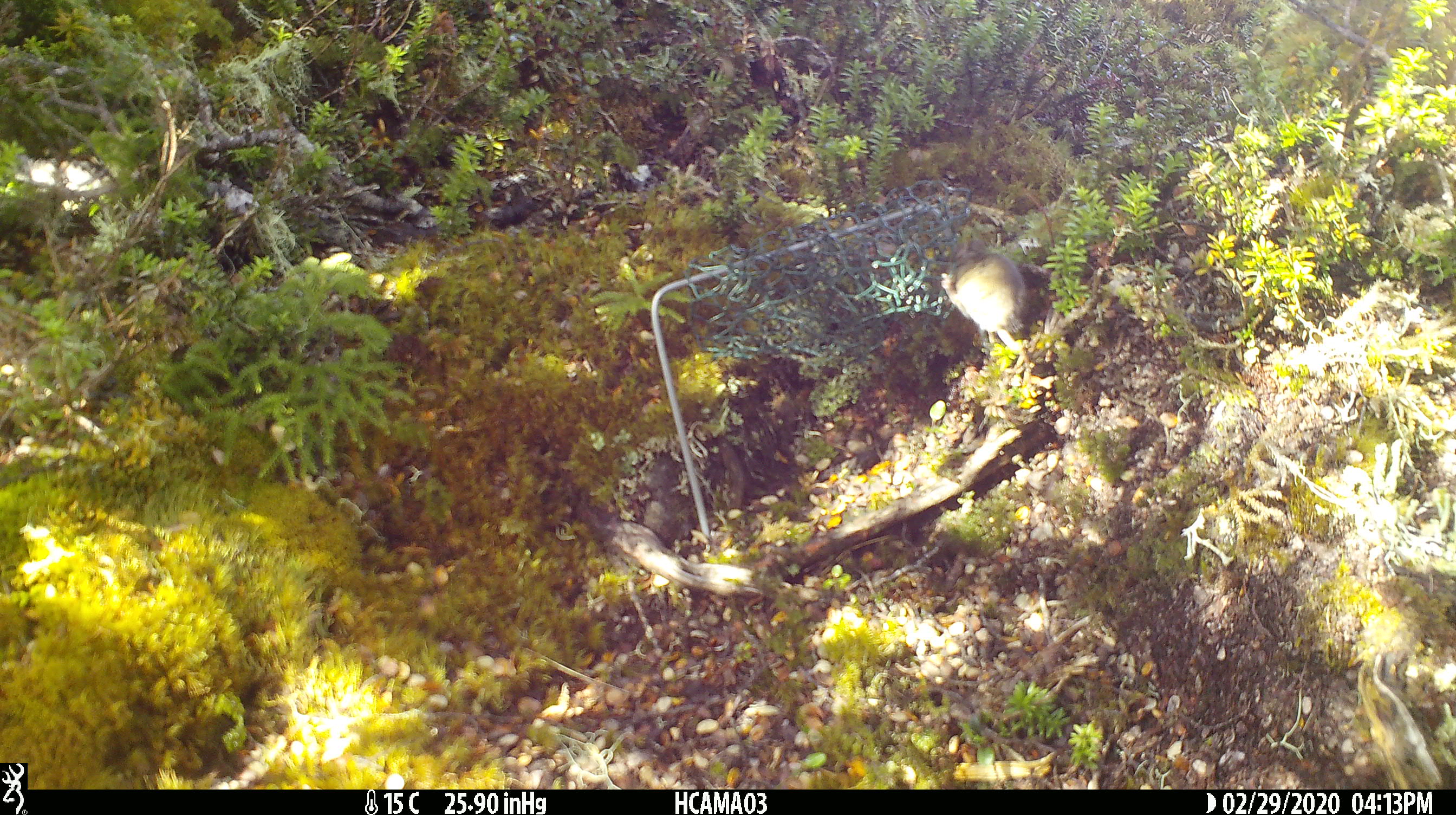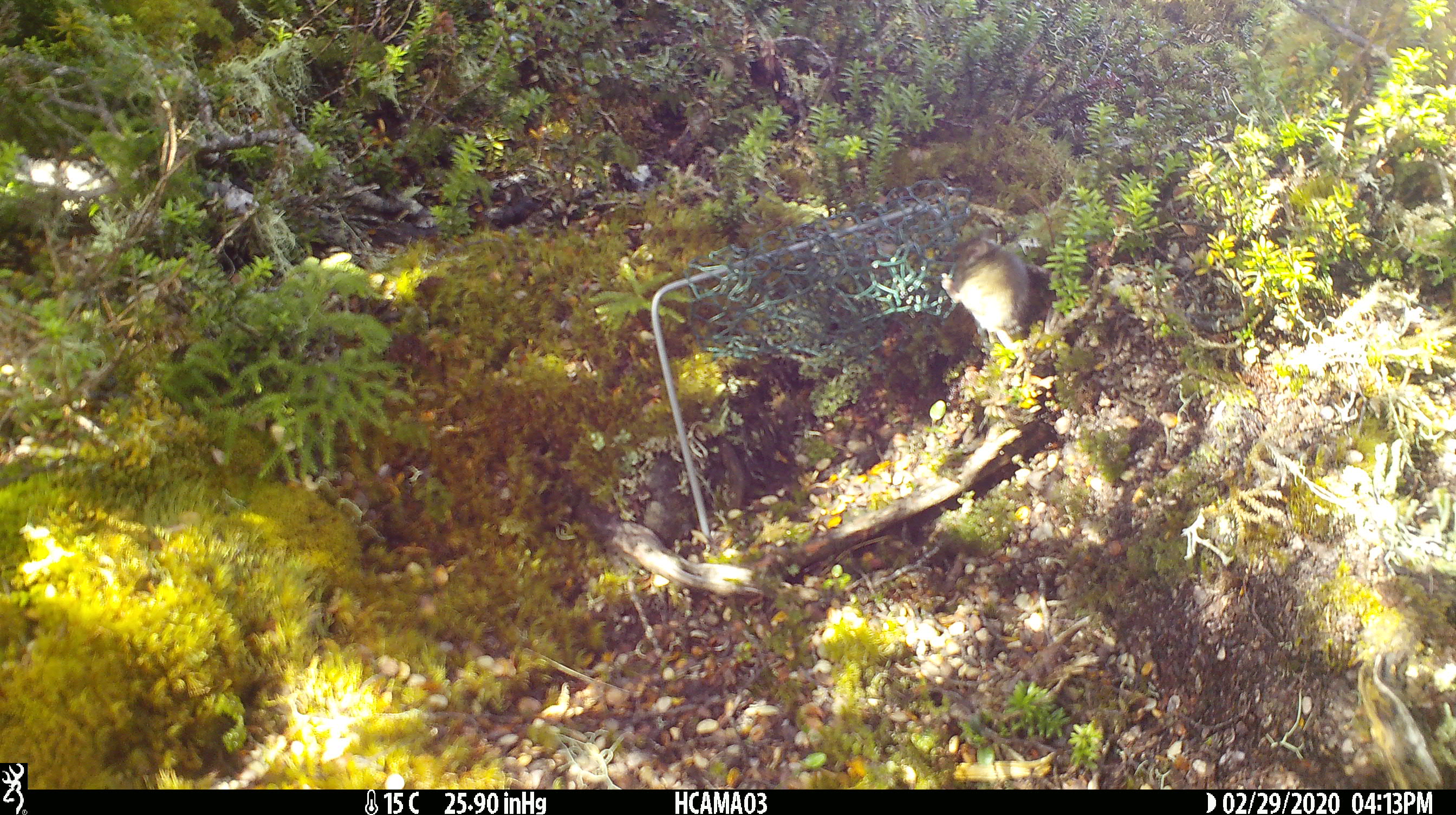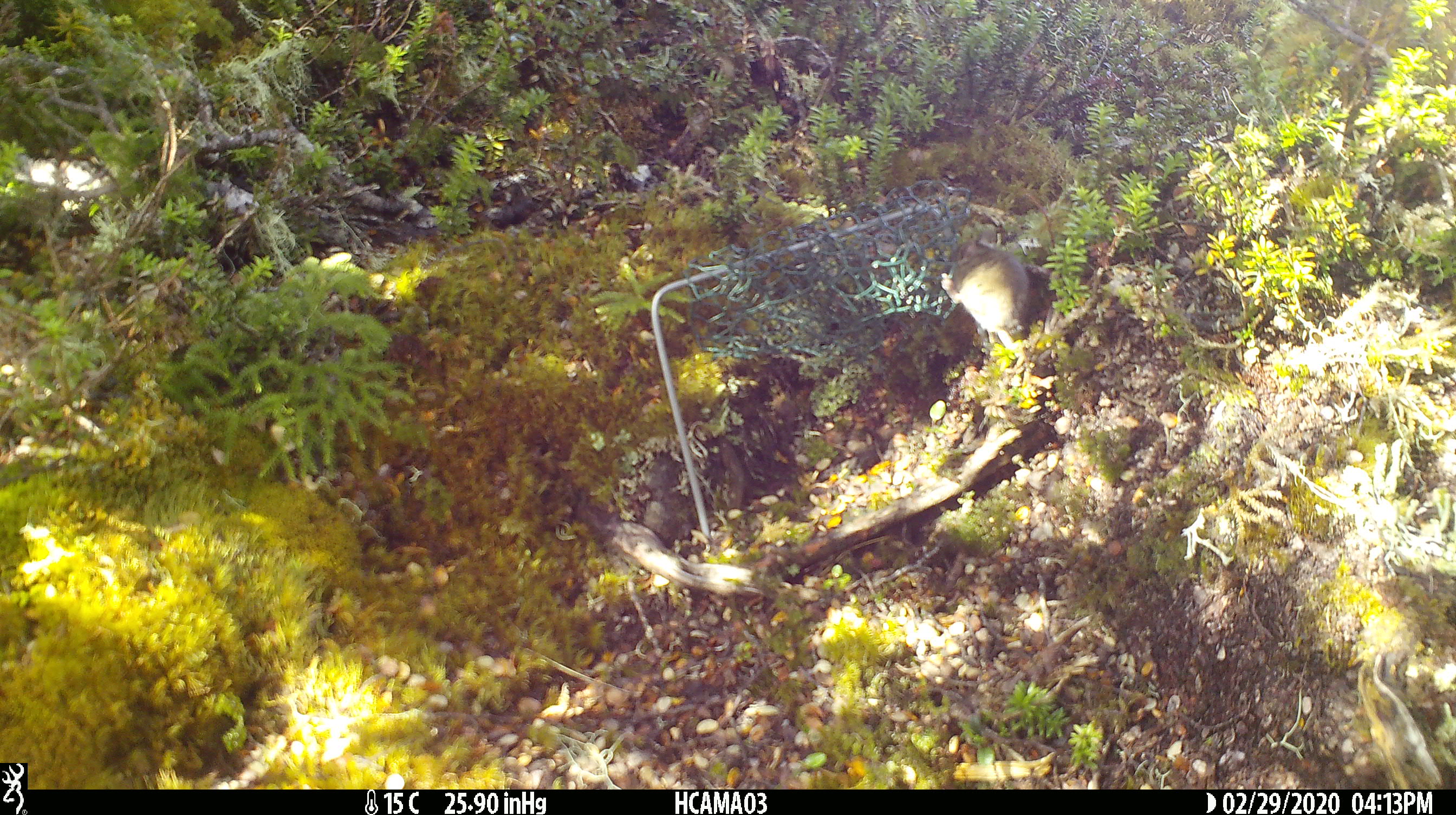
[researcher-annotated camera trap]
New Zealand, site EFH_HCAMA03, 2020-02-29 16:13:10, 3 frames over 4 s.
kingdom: Animalia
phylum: Chordata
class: Mammalia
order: Rodentia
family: Muridae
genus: Mus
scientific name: Mus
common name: mouse